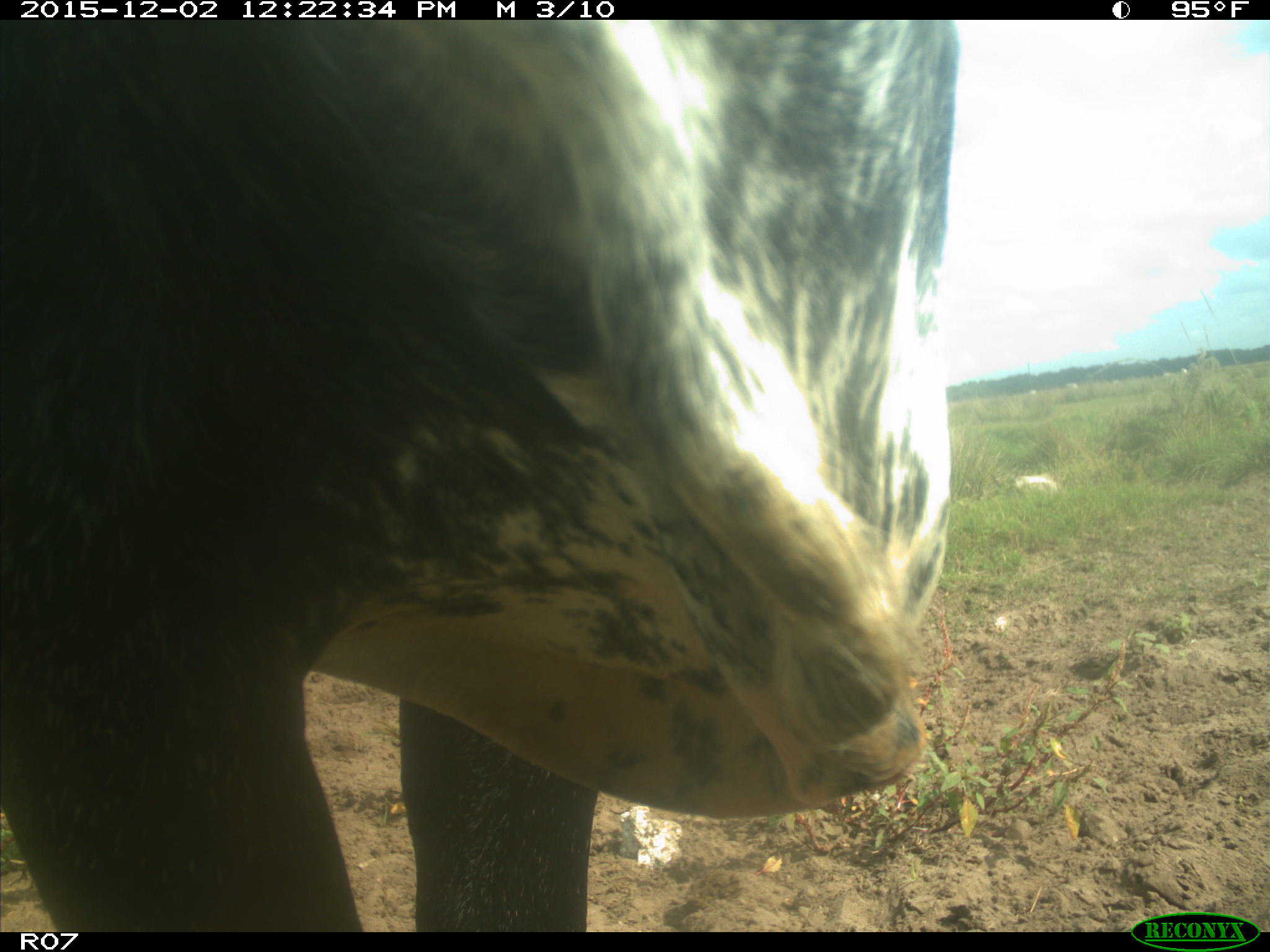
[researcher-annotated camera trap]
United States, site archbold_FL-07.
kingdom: Animalia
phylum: Chordata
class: Mammalia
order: Artiodactyla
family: Bovidae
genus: Bos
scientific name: Bos taurus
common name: domestic cow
Bos taurus (domestic cow).